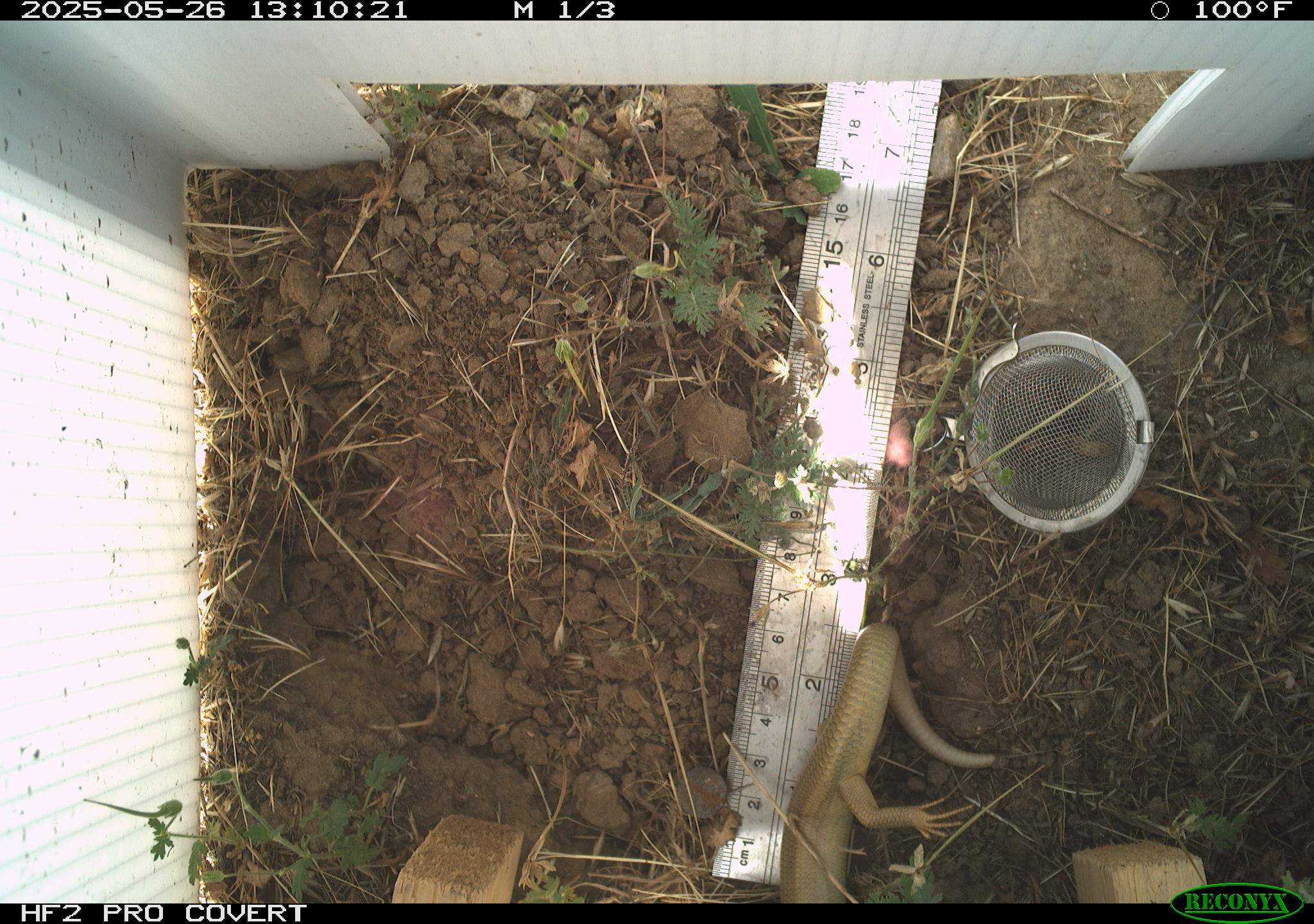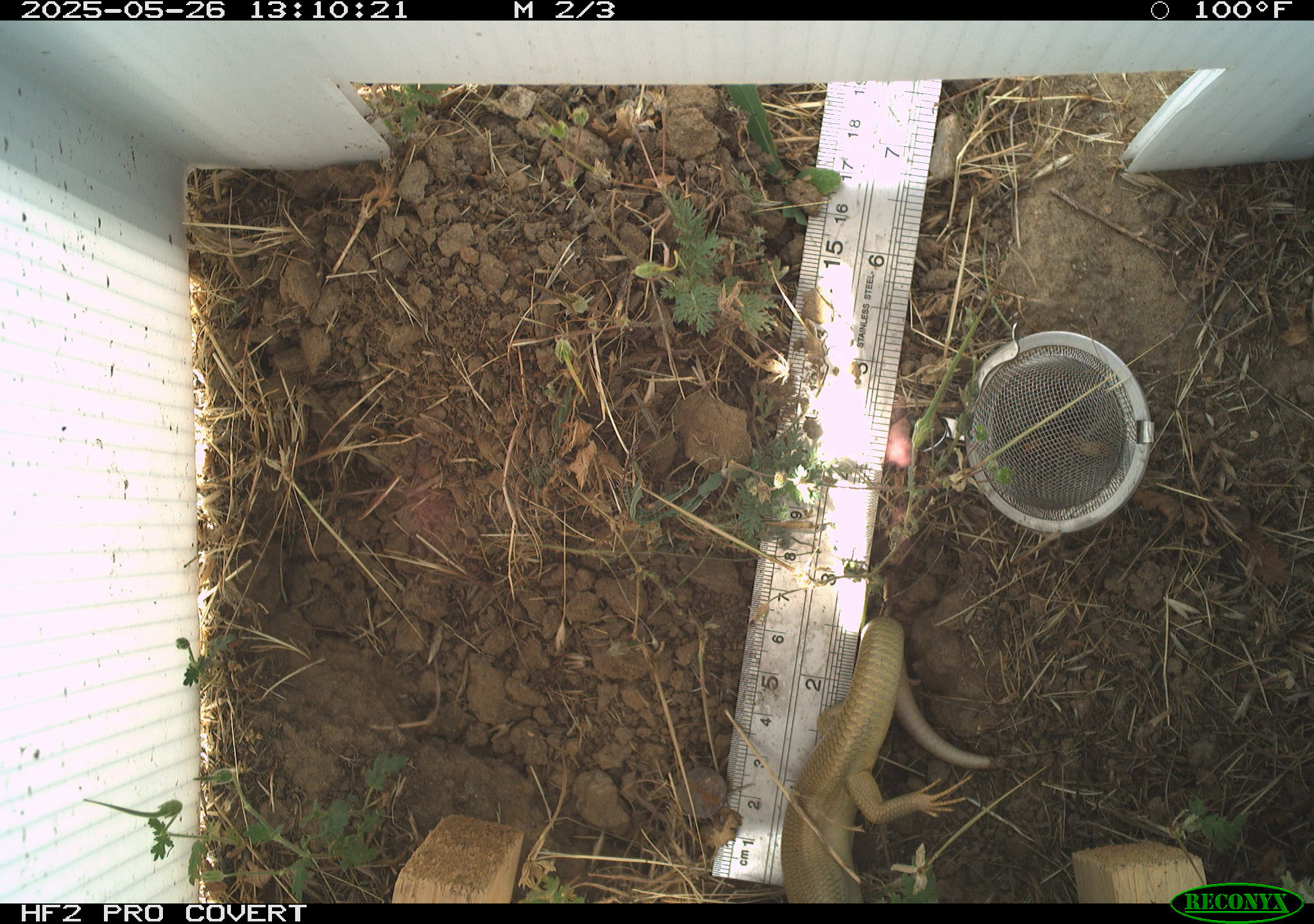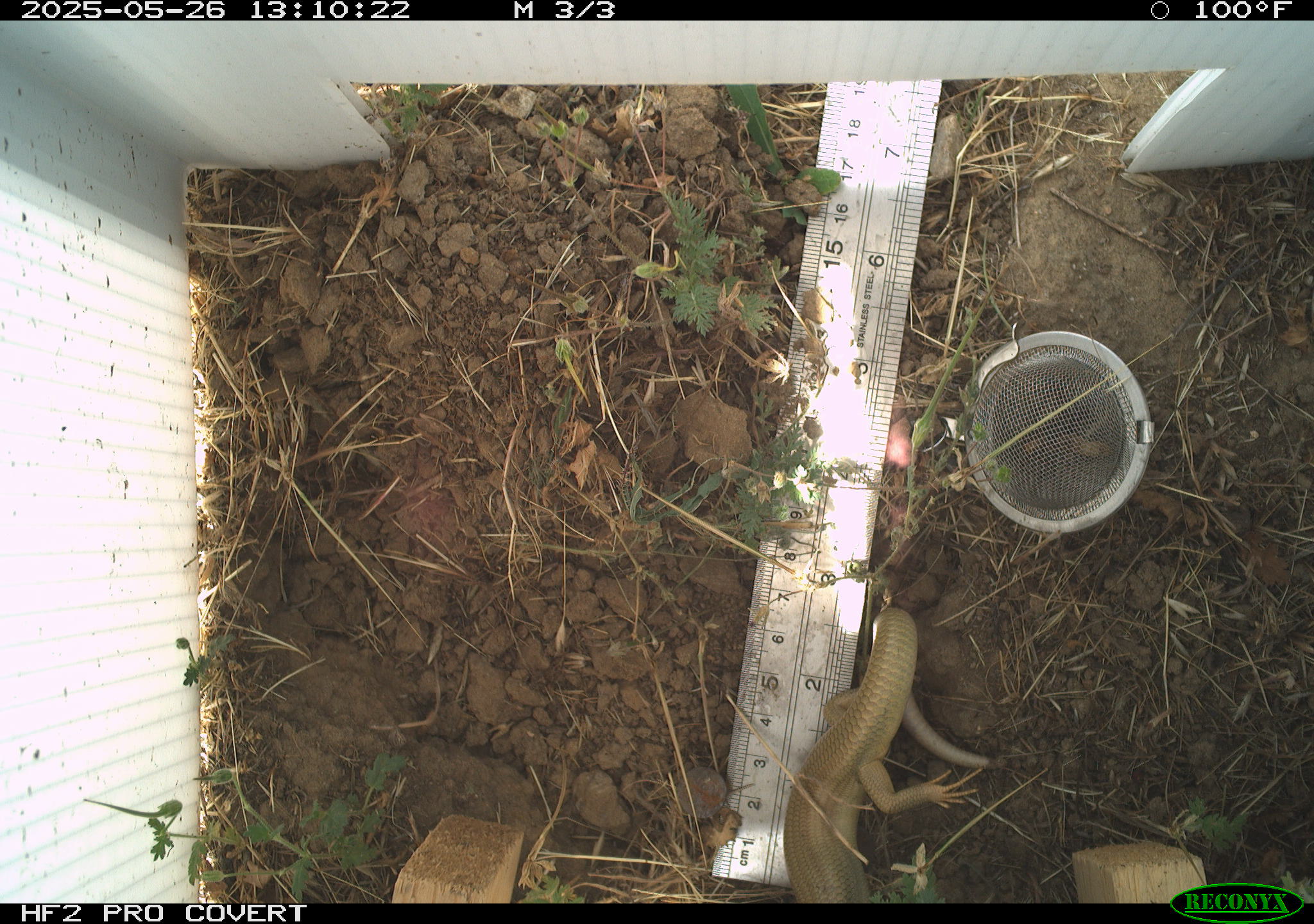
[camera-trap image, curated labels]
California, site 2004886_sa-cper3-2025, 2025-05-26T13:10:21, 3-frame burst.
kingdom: Animalia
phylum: Chordata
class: Reptilia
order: Squamata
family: Scincidae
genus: Plestiodon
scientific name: Plestiodon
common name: blue-tailed skinks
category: plestiodon species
Plestiodon species (blue-tailed skinks) (Plestiodon).